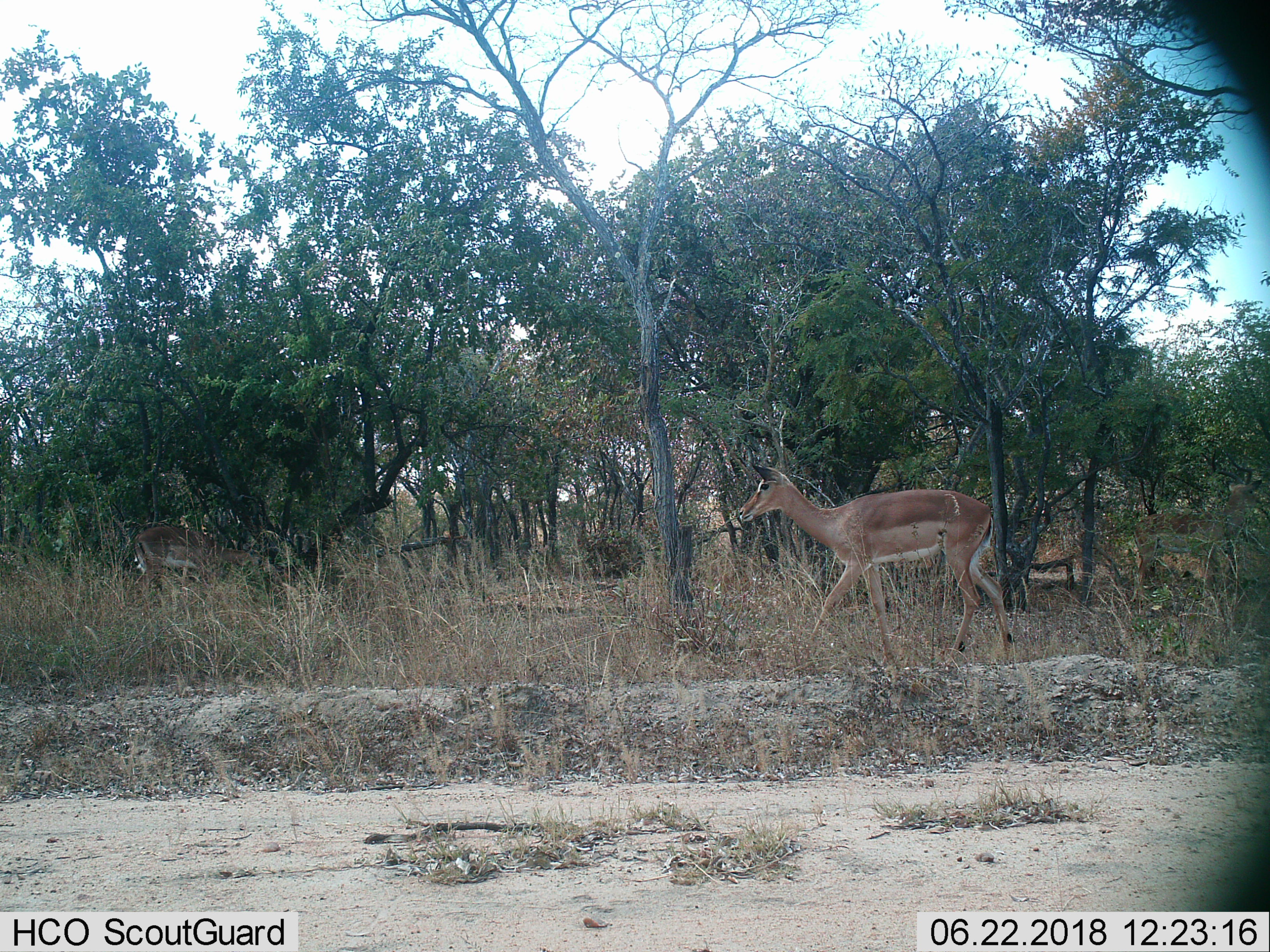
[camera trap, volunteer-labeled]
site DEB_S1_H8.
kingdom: Animalia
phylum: Chordata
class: Mammalia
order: Artiodactyla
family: Bovidae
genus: Aepyceros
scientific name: Aepyceros melampus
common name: impala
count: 2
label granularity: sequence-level